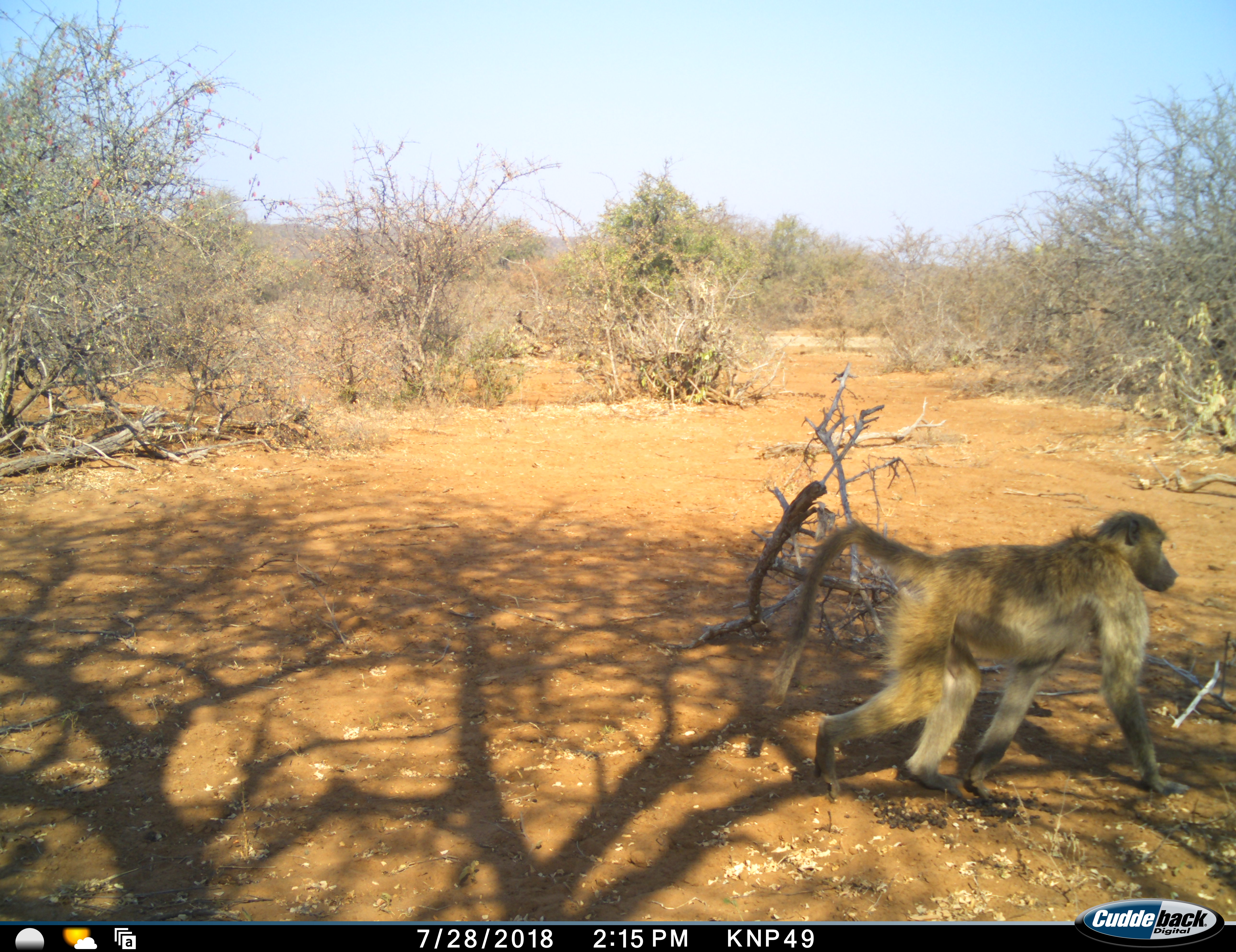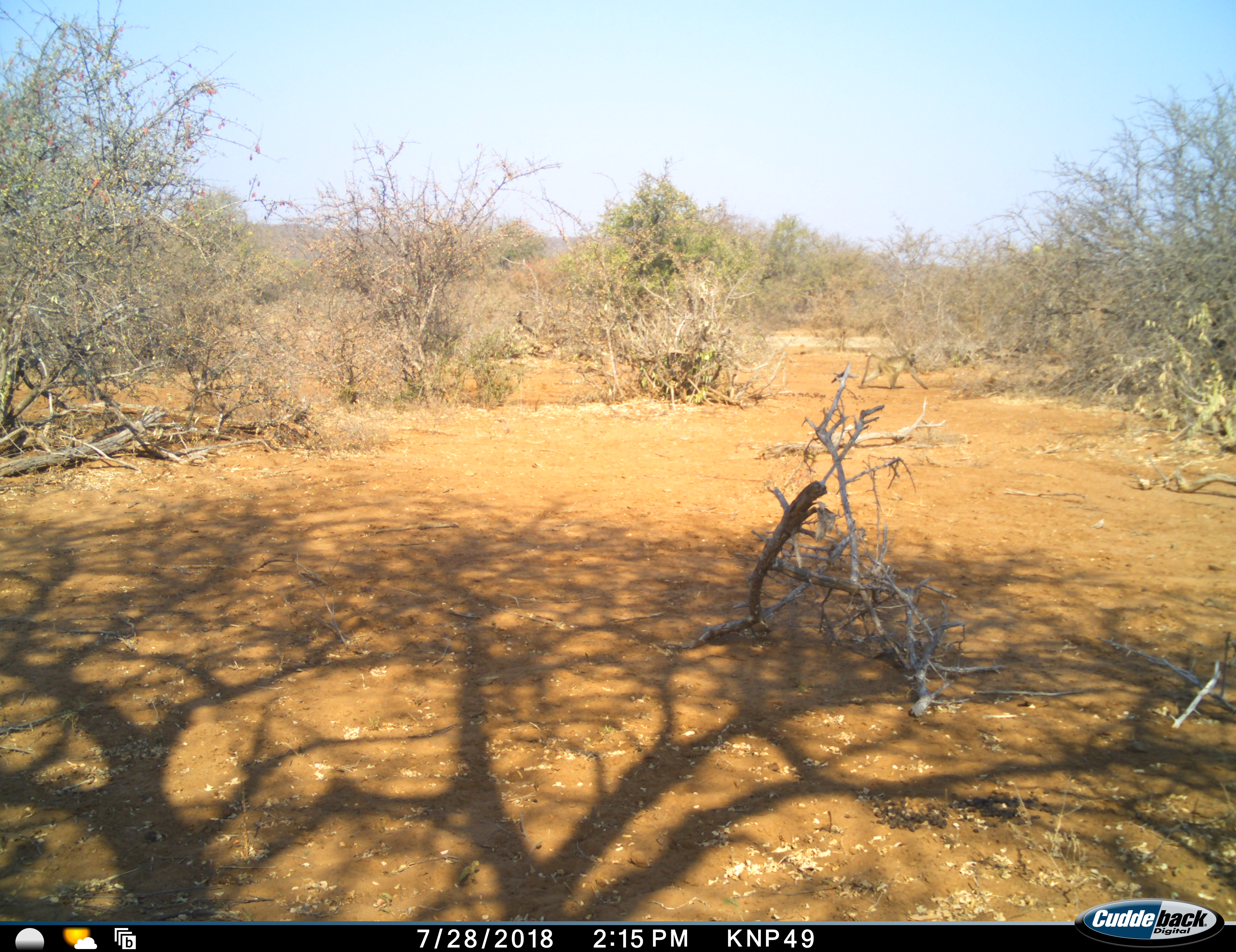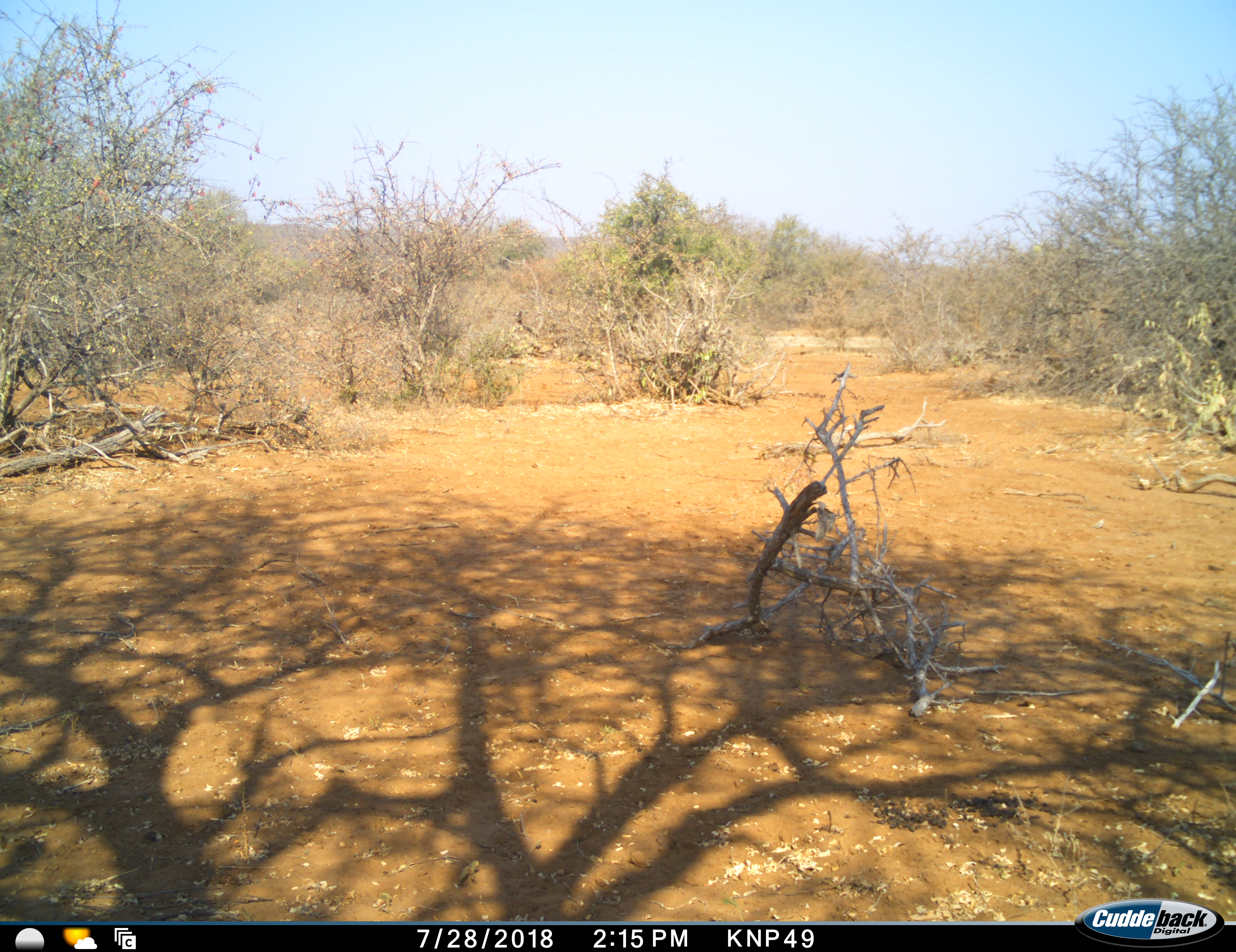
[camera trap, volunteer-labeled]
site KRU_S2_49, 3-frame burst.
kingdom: Animalia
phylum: Chordata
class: Mammalia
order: Primates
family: Cercopithecidae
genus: Papio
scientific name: Papio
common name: baboon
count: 1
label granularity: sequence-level